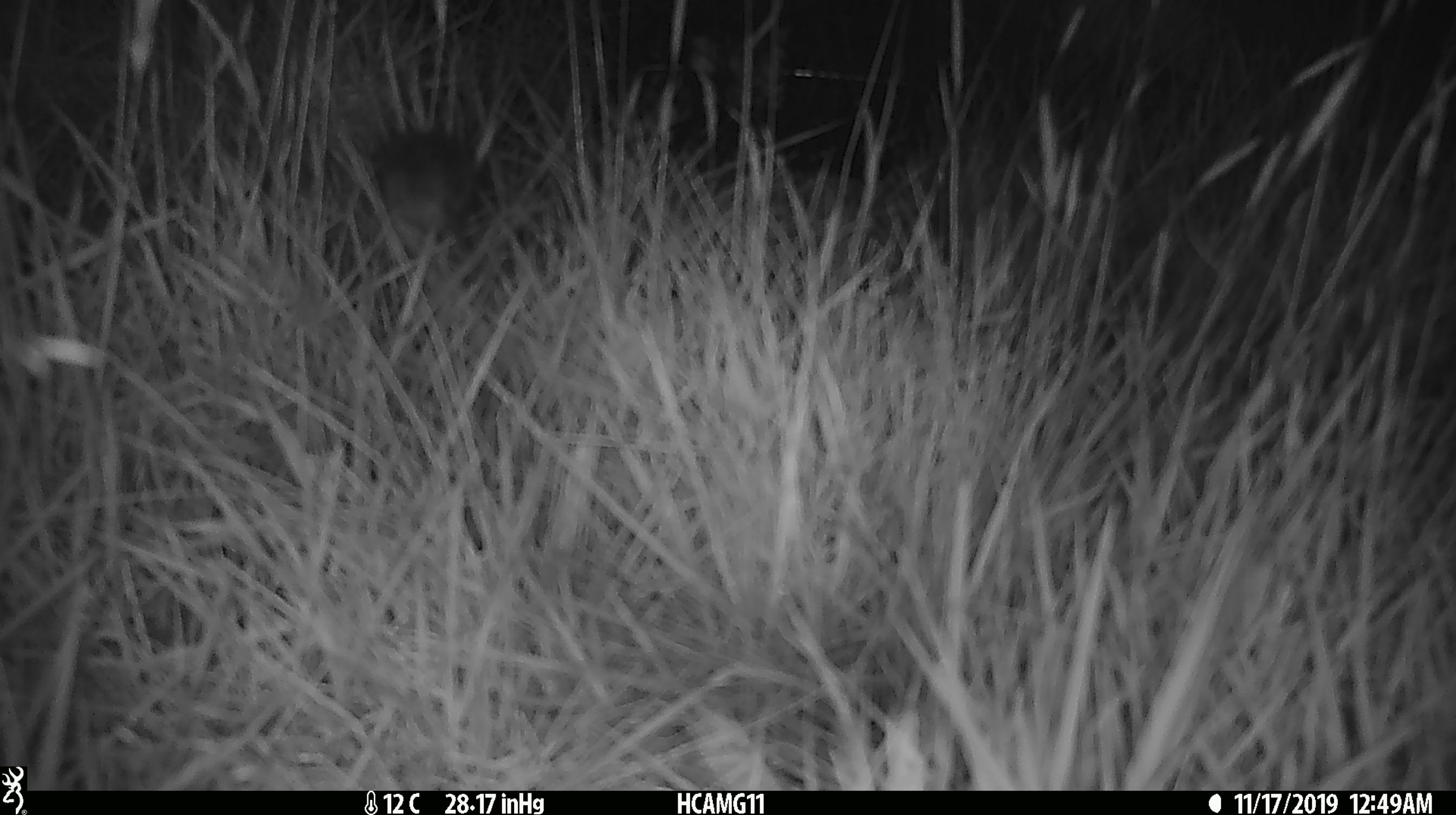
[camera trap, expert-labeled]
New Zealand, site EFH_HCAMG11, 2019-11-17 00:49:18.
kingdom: Animalia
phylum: Chordata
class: Mammalia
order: Rodentia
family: Muridae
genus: Mus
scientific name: Mus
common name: mouse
Mouse (Mus).